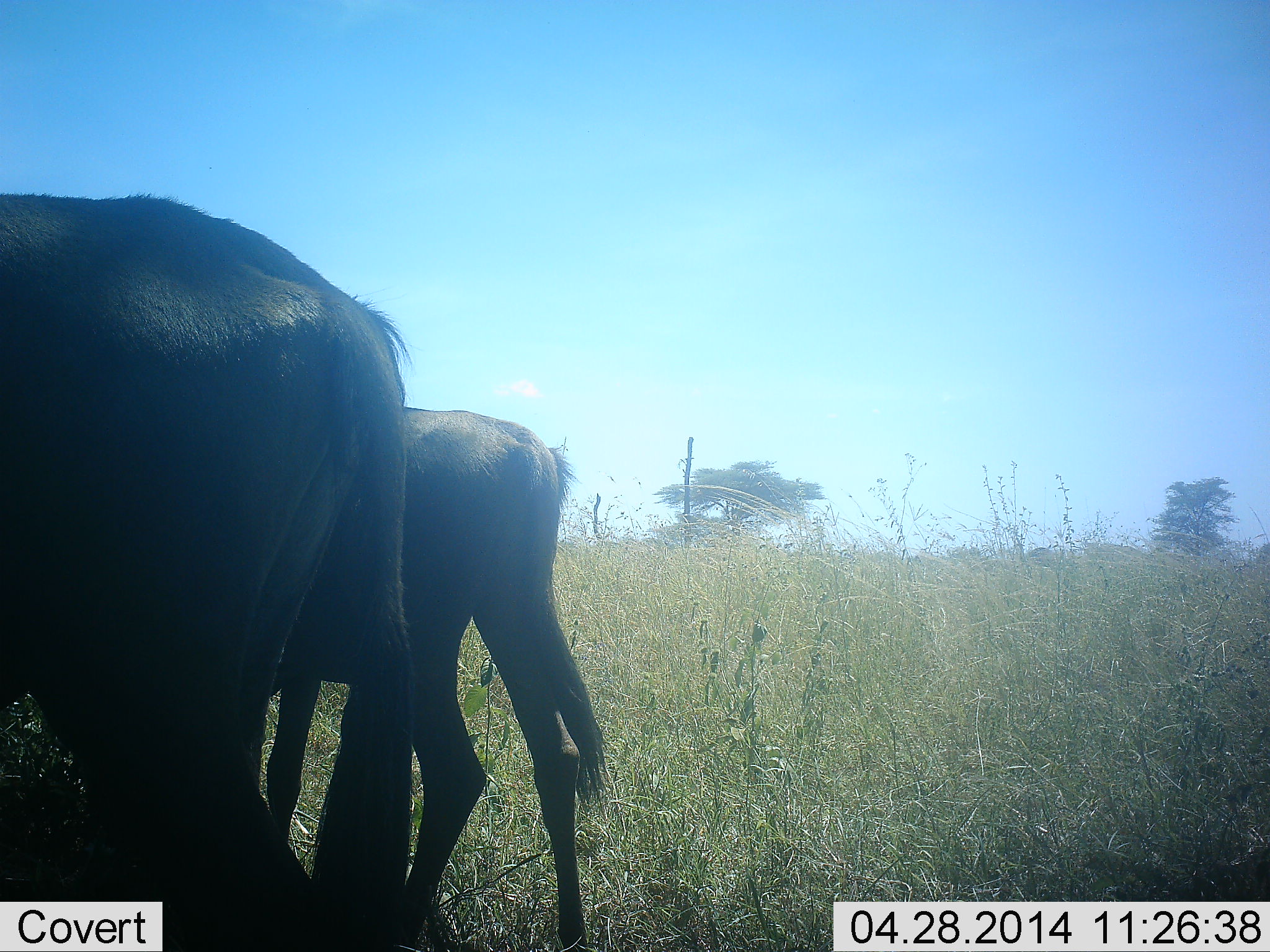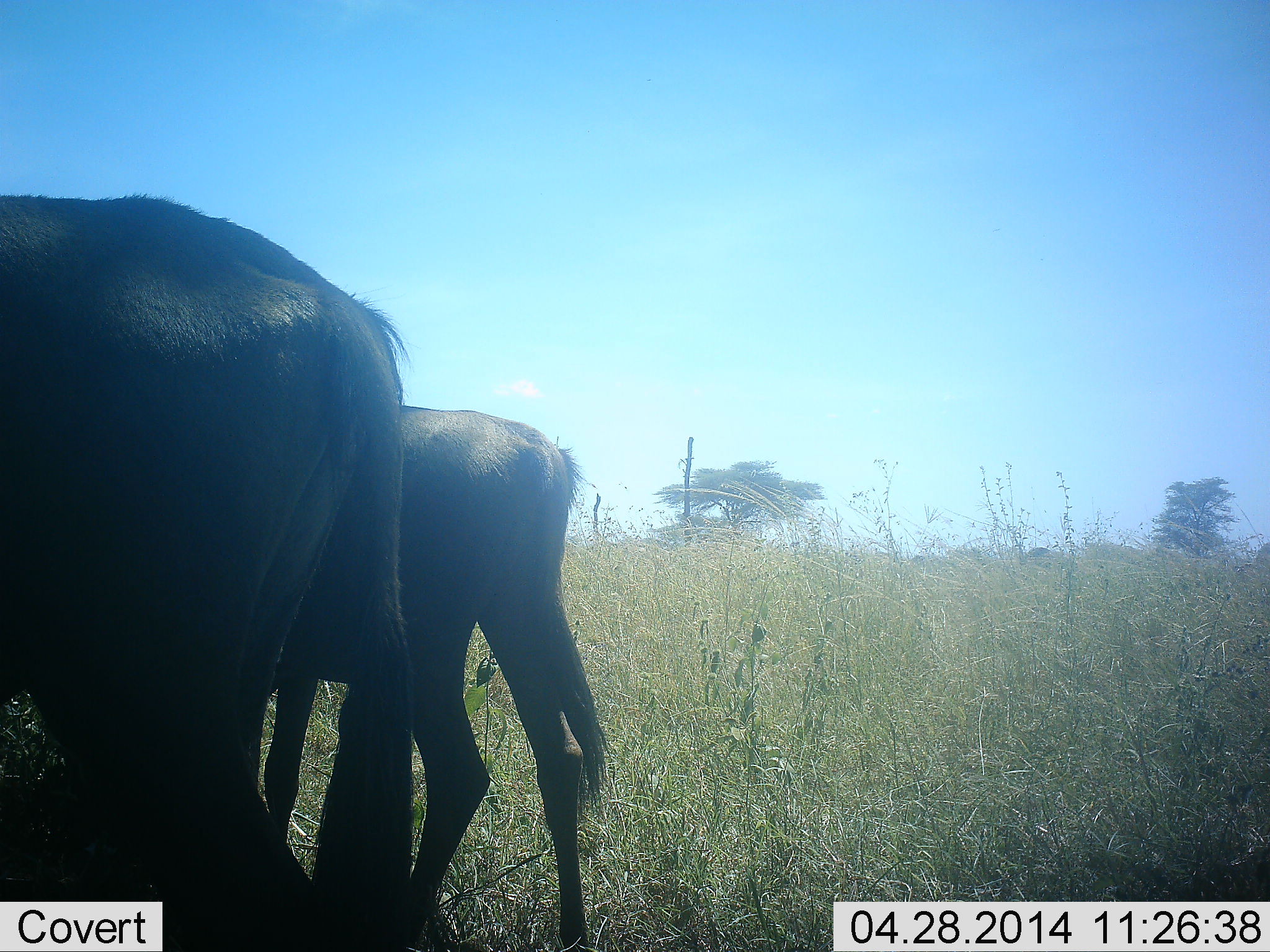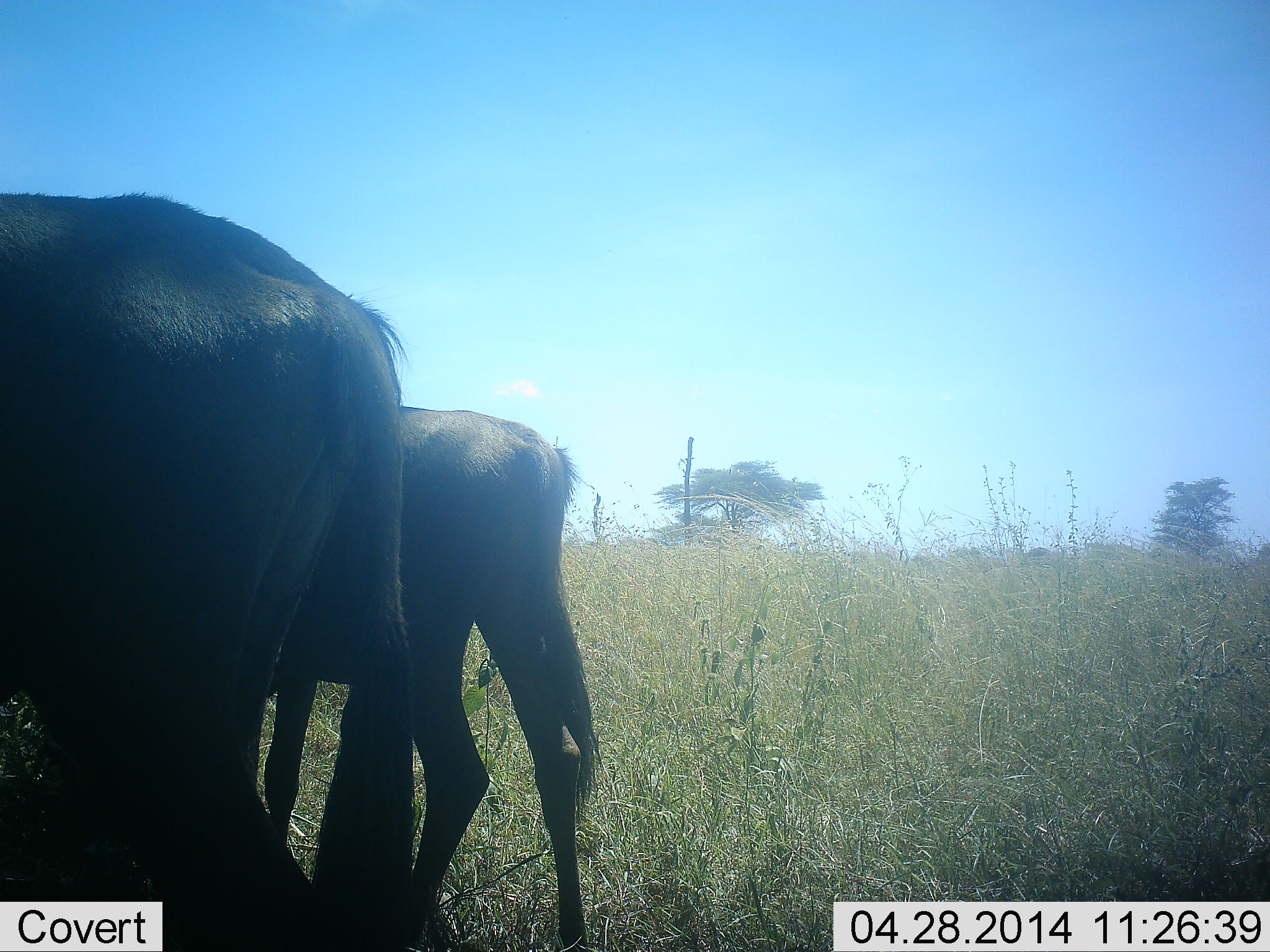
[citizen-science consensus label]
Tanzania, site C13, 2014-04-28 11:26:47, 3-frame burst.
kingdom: Animalia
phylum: Chordata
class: Mammalia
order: Artiodactyla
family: Bovidae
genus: Connochaetes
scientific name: Connochaetes taurinus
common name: blue wildebeest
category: wildebeest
Wildebeest (blue wildebeest) (Connochaetes taurinus), count 2. Behavior (volunteer vote fractions): standing 80%, resting 0%, moving 0%, interacting 0%. Young present (vote fraction): 40%. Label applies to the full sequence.